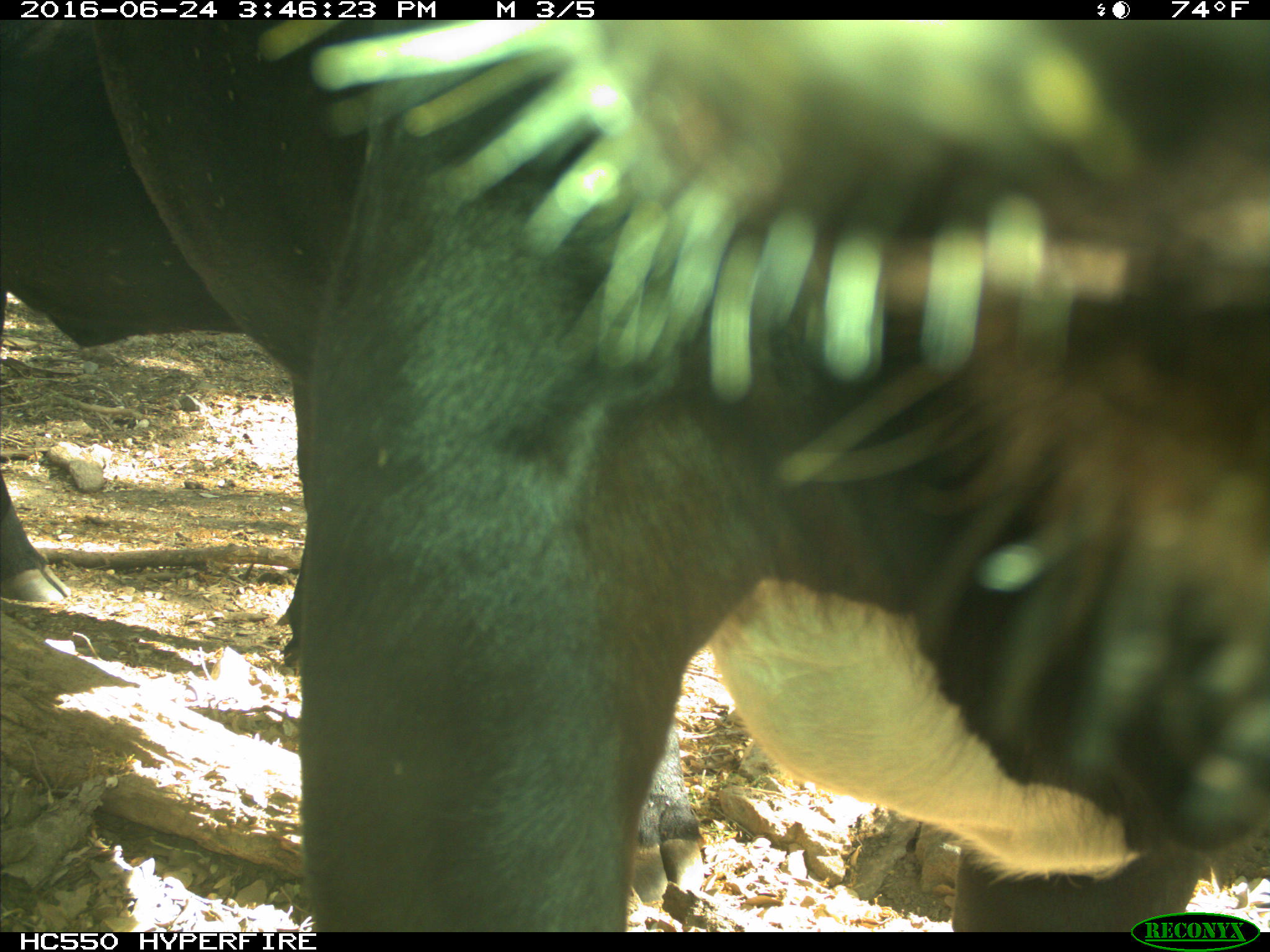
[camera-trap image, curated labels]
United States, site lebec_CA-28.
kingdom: Animalia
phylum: Chordata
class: Mammalia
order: Artiodactyla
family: Bovidae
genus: Bos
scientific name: Bos taurus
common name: domestic cow